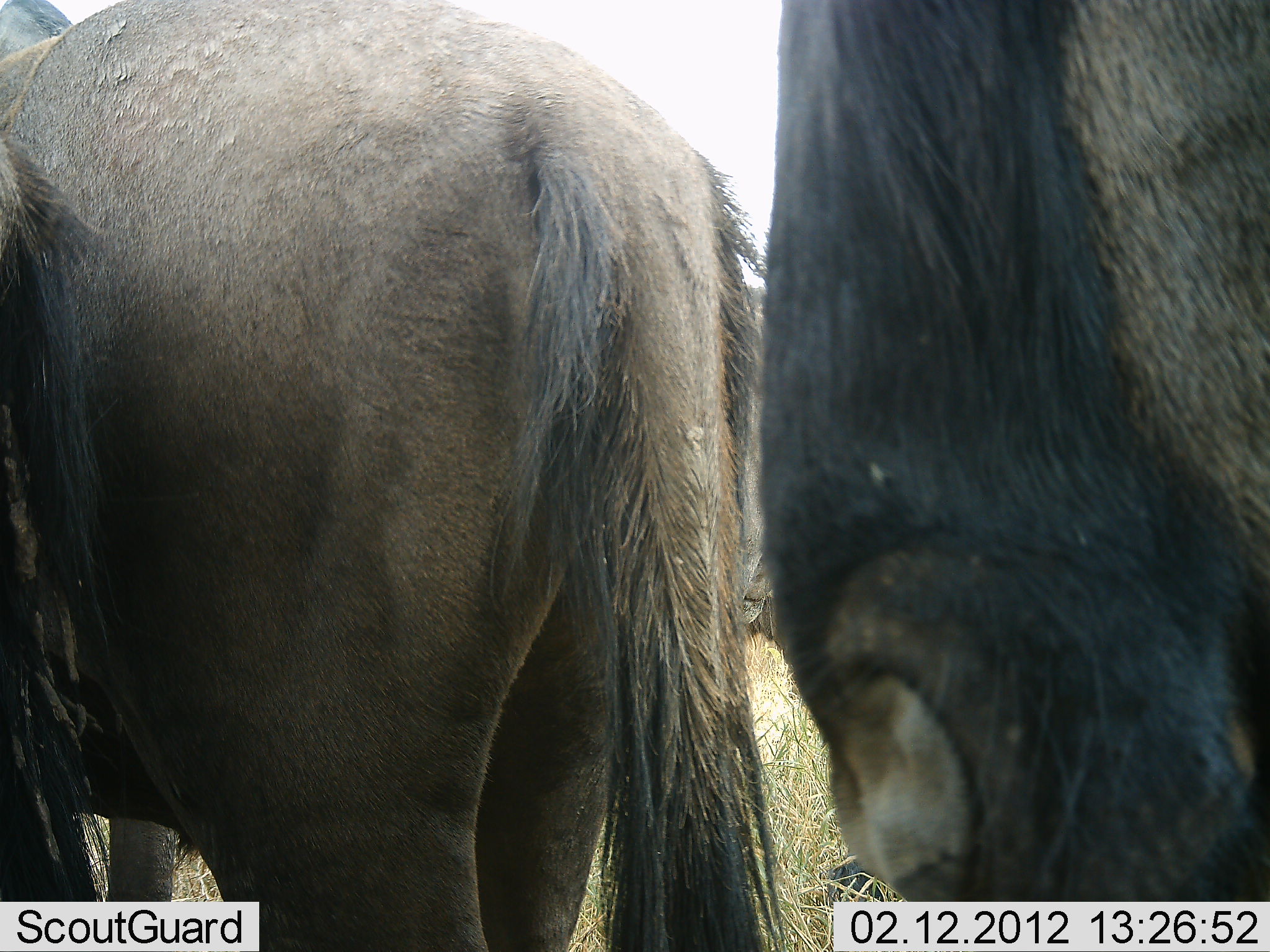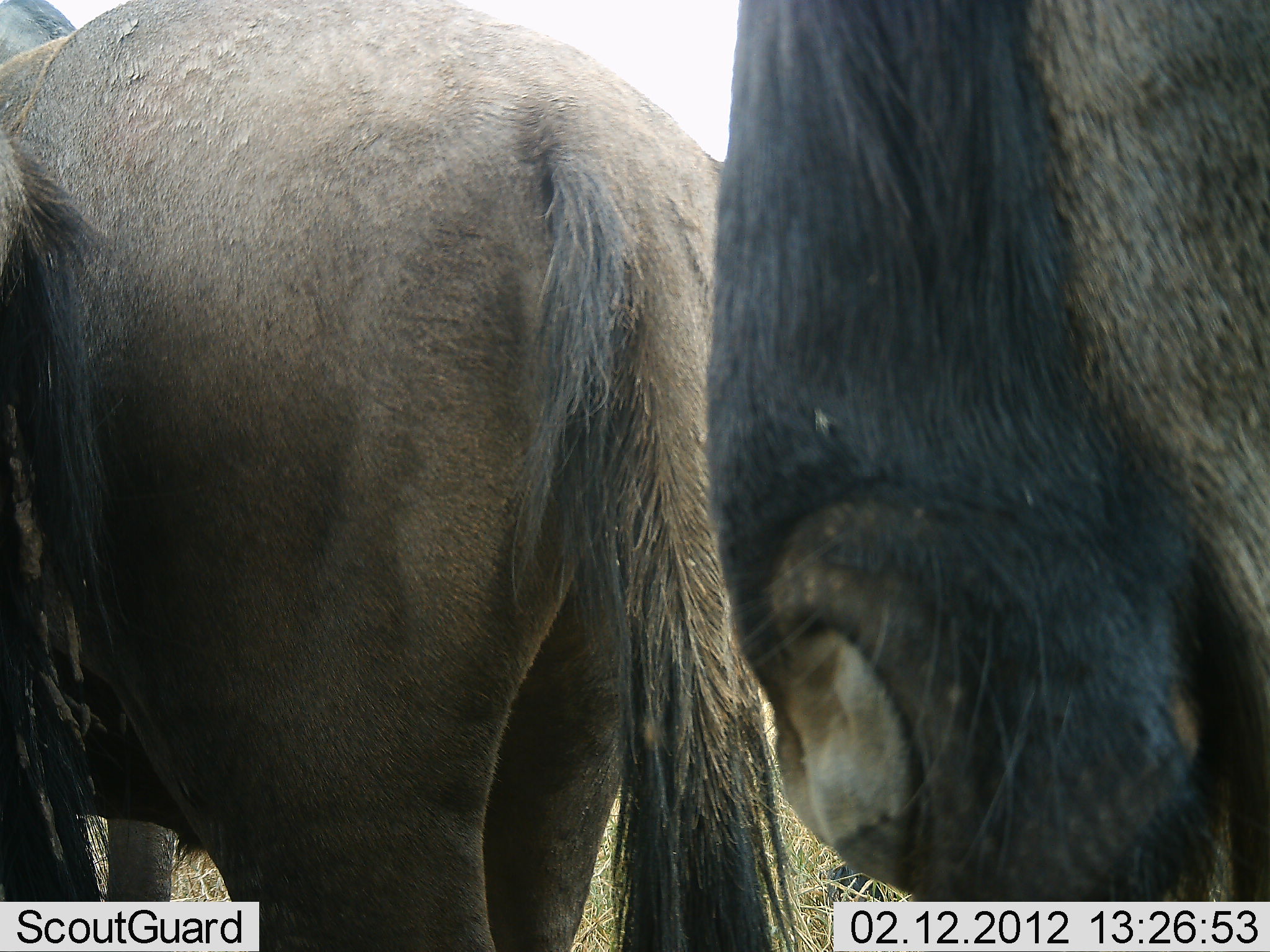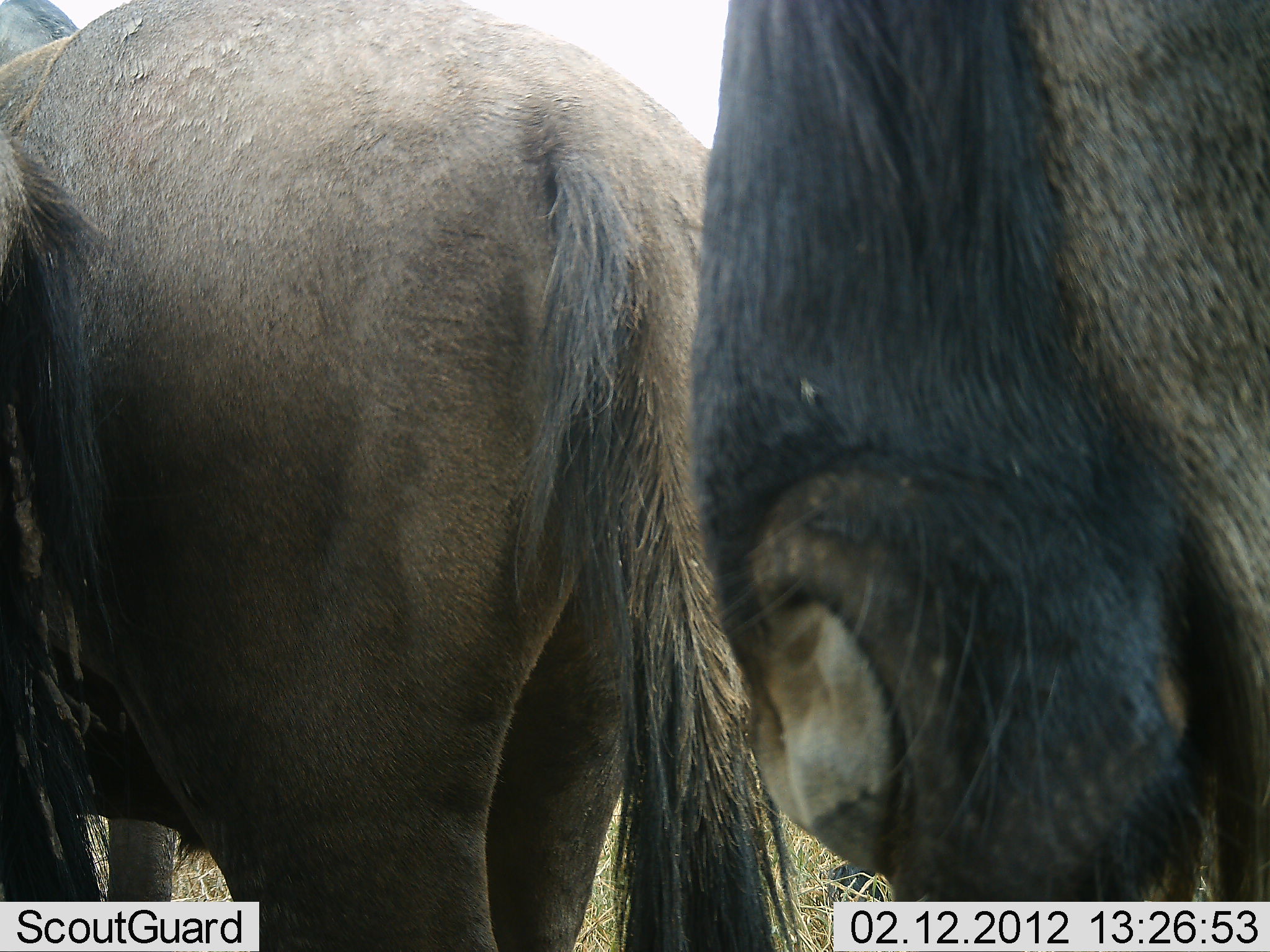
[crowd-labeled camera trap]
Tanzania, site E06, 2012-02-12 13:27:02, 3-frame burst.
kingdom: Animalia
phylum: Chordata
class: Mammalia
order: Artiodactyla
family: Bovidae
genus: Connochaetes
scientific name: Connochaetes taurinus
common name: blue wildebeest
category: wildebeest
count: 2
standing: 95%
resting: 11%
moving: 0%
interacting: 5%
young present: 0%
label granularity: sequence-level